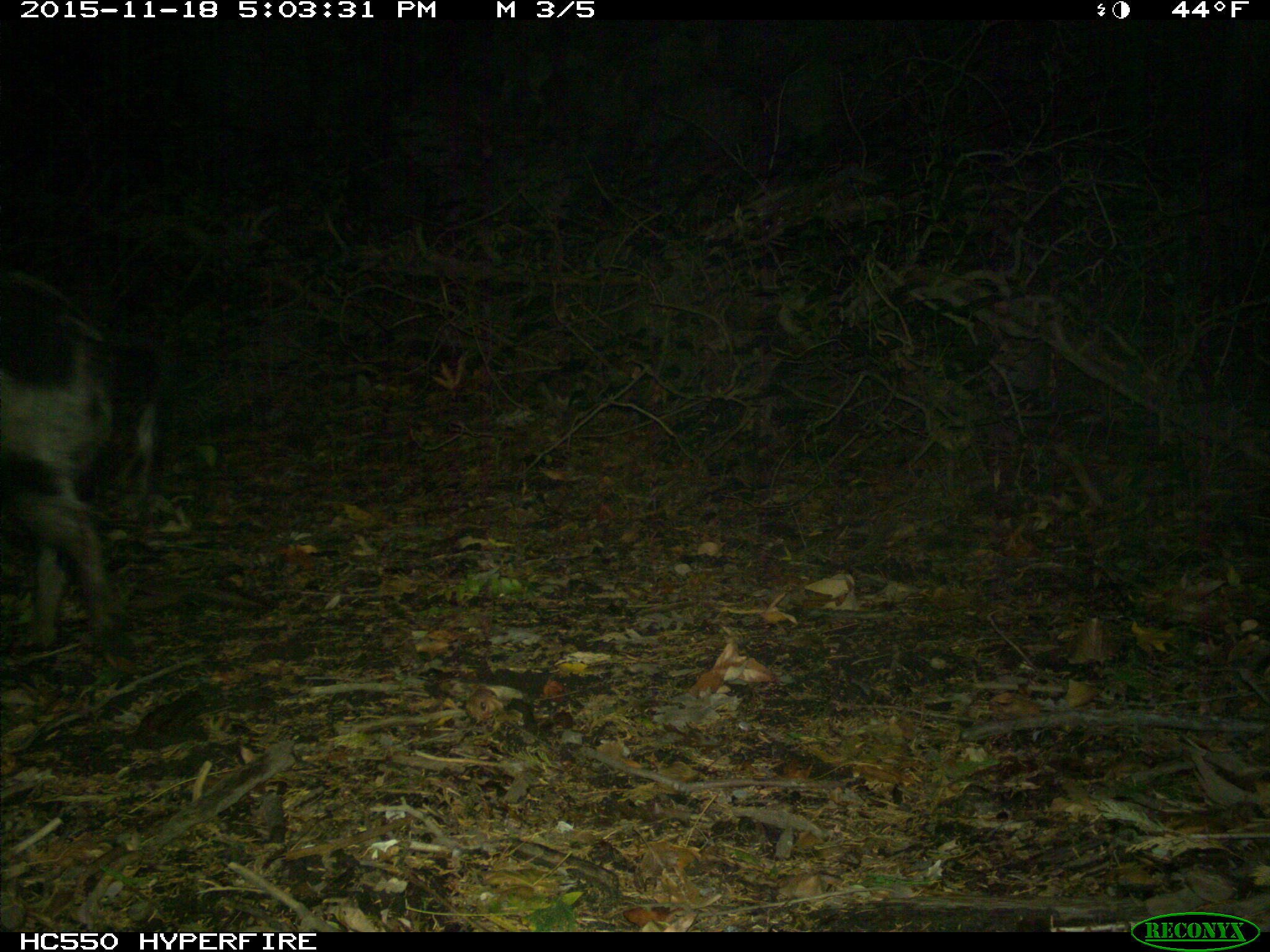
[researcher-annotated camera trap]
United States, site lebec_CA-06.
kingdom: Animalia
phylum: Chordata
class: Mammalia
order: Artiodactyla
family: Suidae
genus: Sus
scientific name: Sus scrofa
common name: wild boar